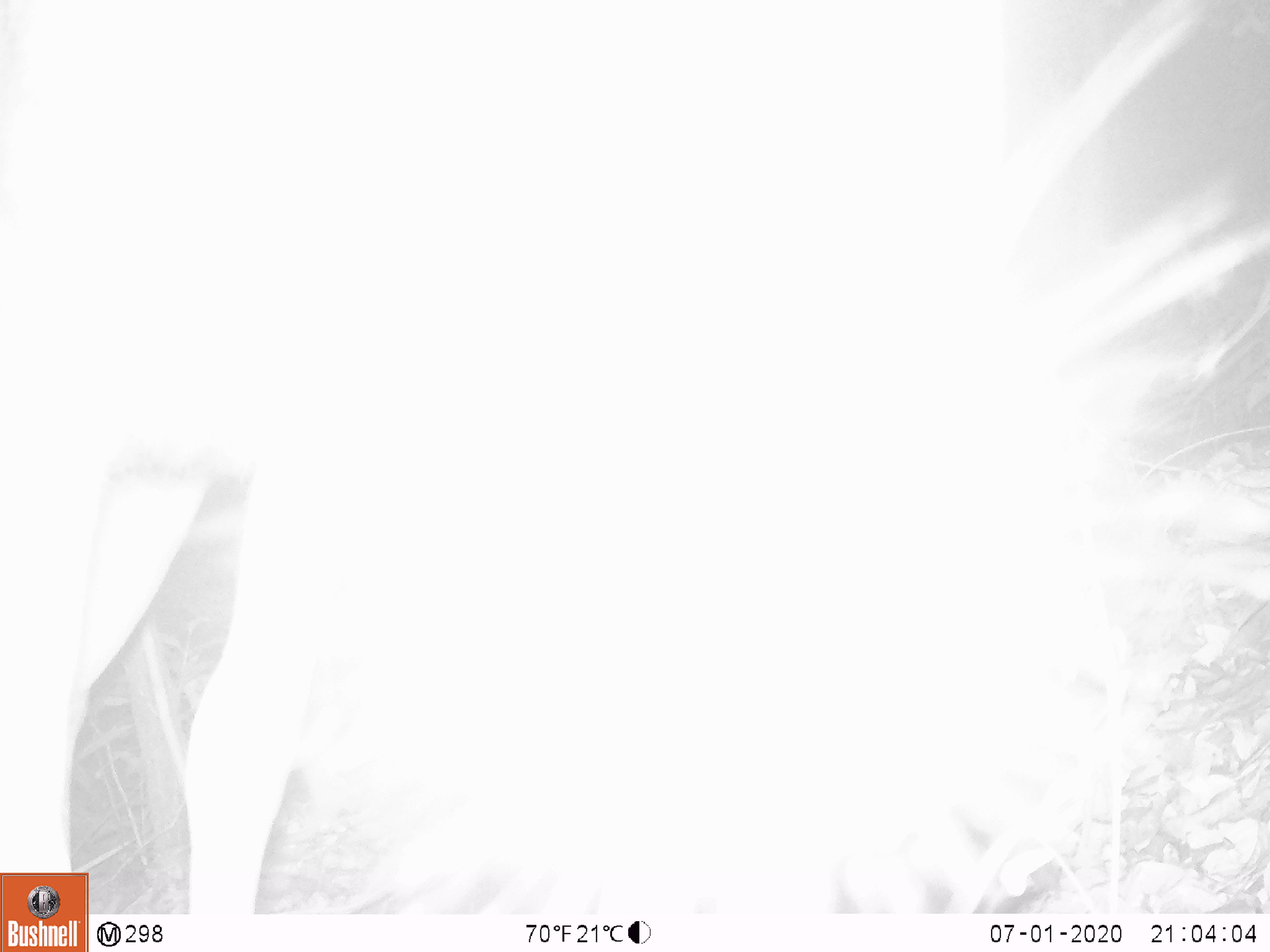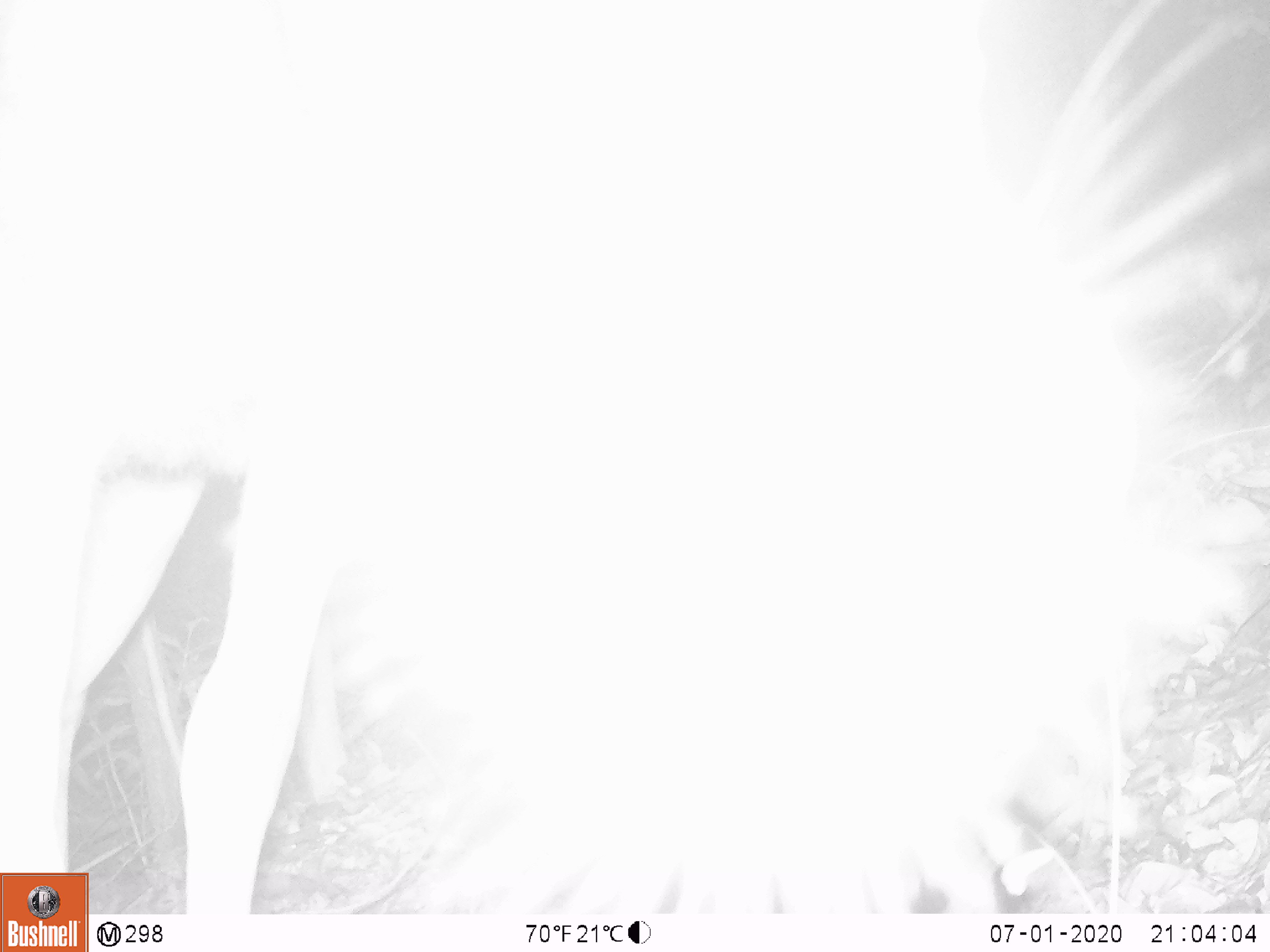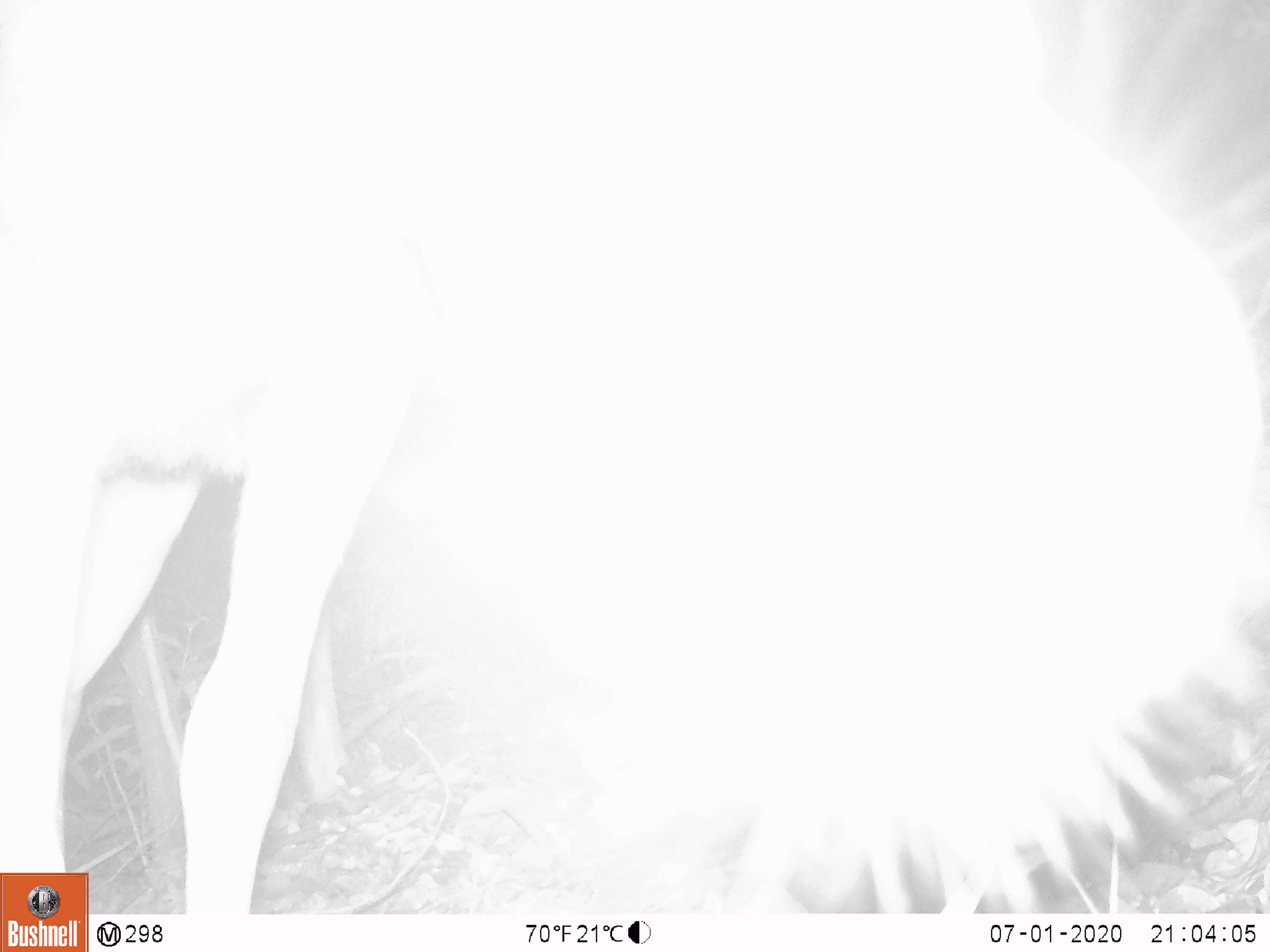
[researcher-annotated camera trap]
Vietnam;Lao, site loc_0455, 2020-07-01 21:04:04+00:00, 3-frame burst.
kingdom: Animalia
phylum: Chordata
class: Mammalia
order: Artiodactyla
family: Cervidae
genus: Rusa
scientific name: Rusa unicolor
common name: sambar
Sambar (Rusa unicolor). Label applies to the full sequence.